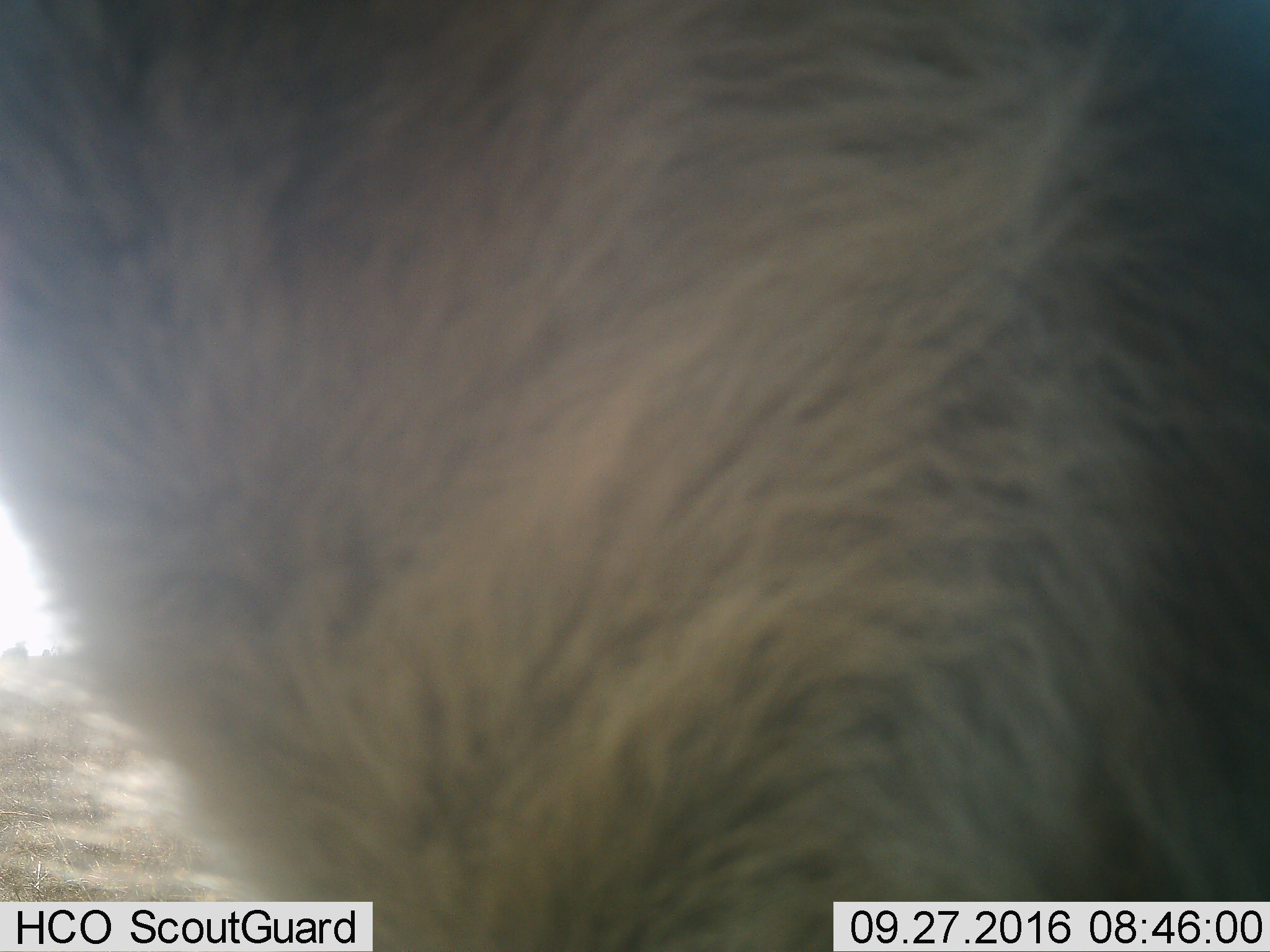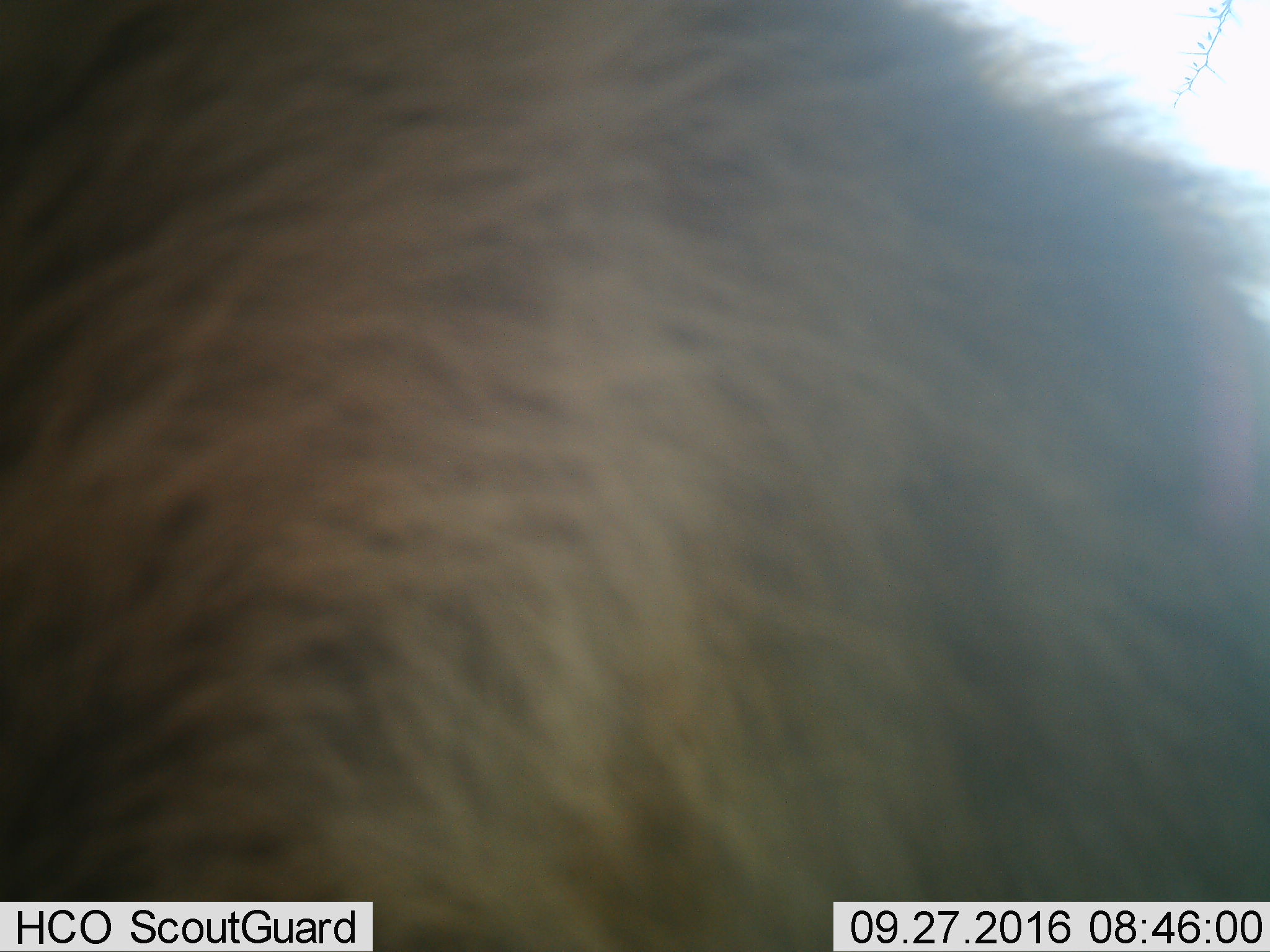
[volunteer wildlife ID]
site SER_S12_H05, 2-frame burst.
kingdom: Animalia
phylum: Chordata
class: Mammalia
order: Carnivora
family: Hyaenidae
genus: Crocuta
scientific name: Crocuta crocuta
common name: spotted hyena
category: hyenaspotted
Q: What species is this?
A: Hyenaspotted (spotted hyena) (Crocuta crocuta).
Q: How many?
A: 1.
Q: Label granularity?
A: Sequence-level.